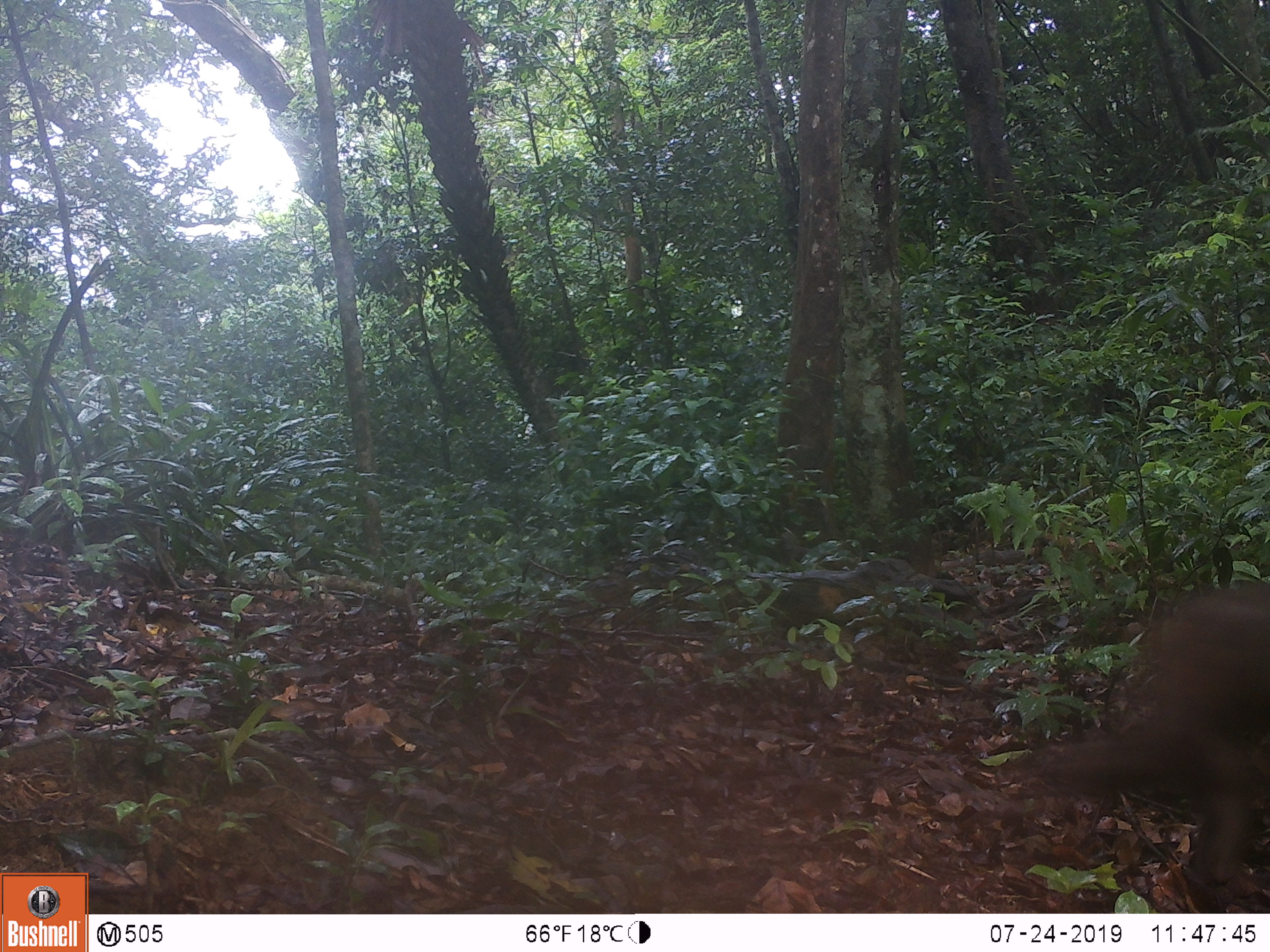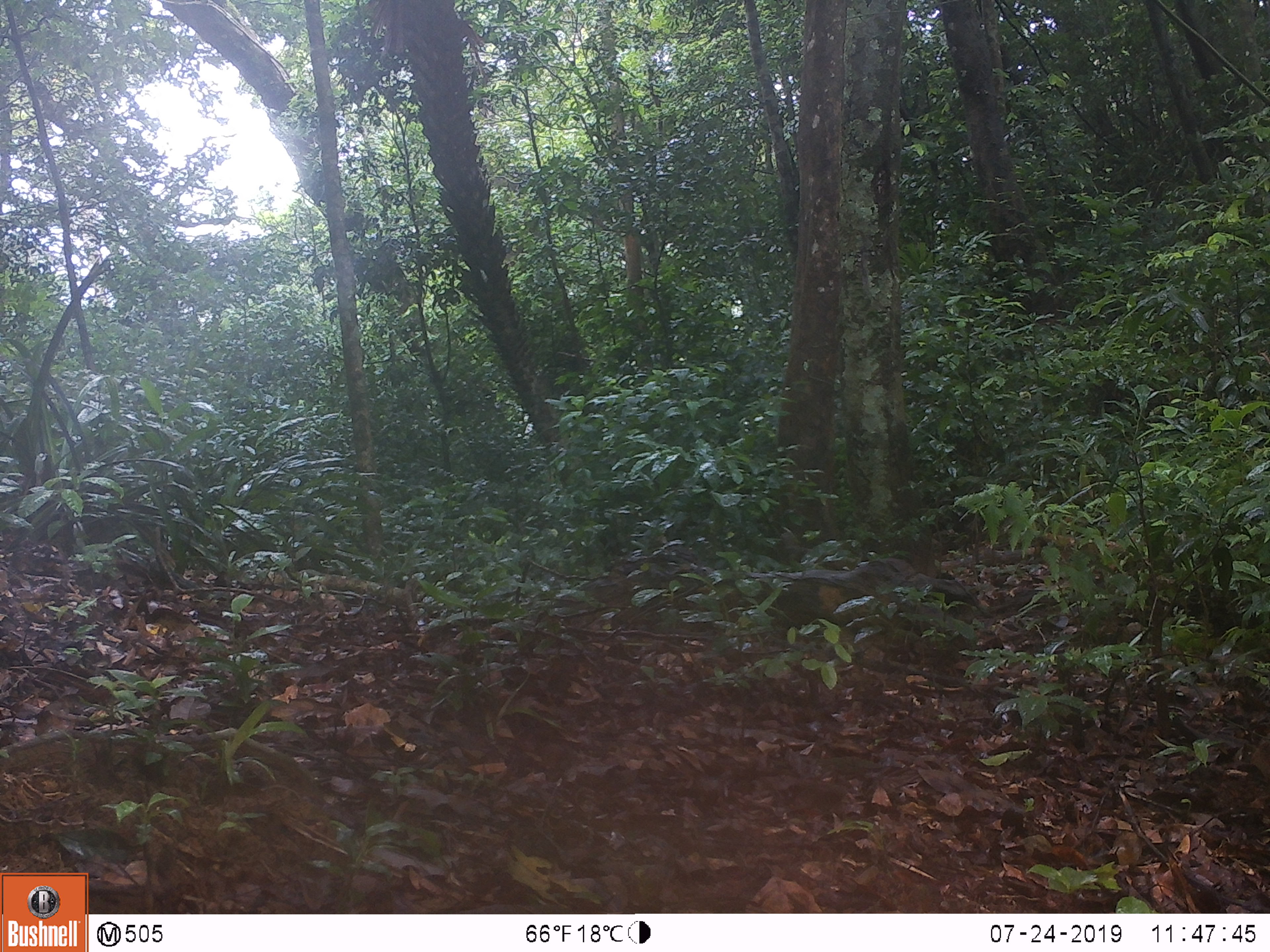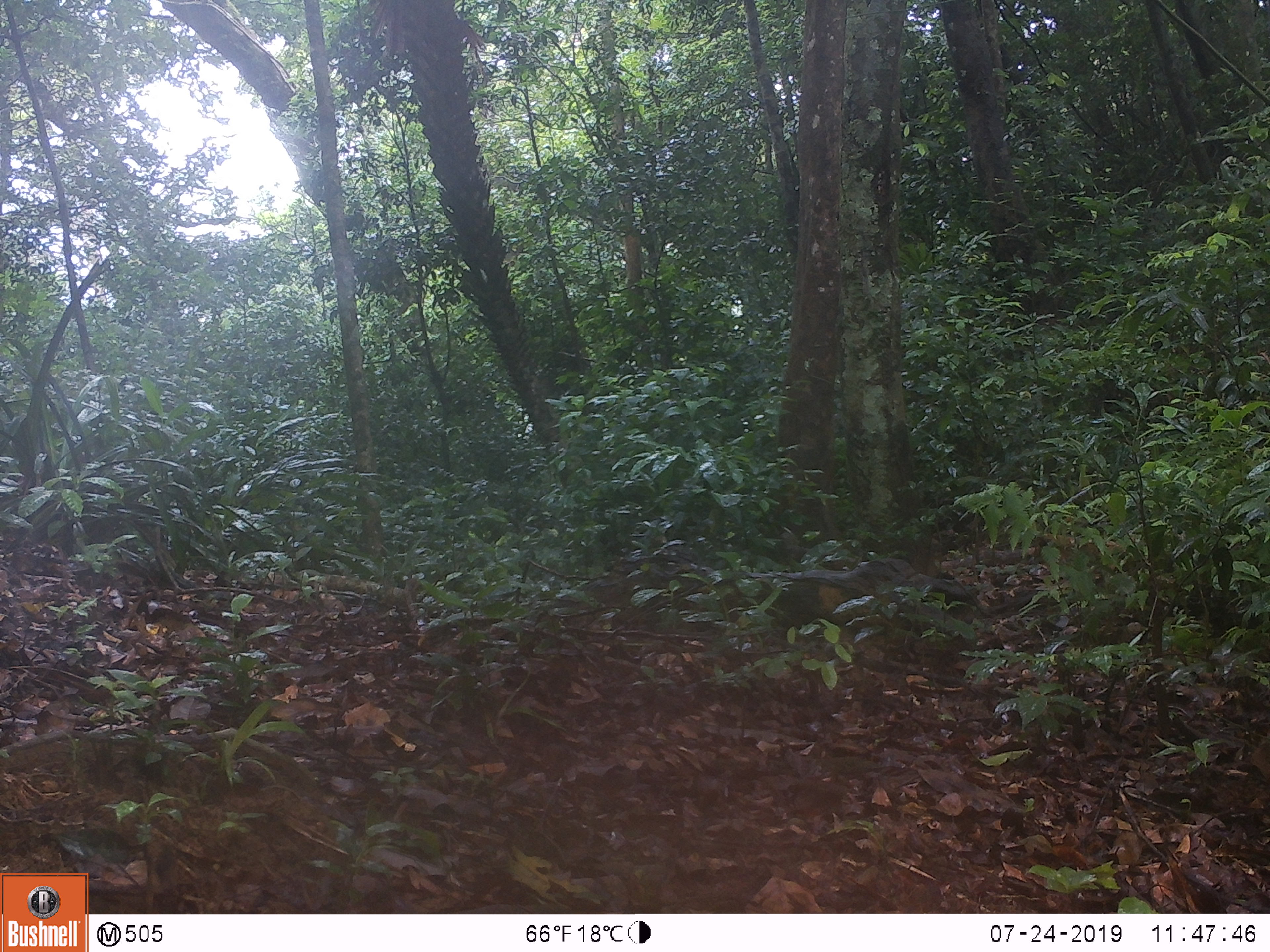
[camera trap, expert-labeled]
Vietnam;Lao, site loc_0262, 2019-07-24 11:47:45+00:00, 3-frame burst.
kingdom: Animalia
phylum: Chordata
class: Mammalia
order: Primates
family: Cercopithecidae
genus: Macaca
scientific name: Macaca arctoides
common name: stump-tailed macaque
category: stump tailed macaque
Stump tailed macaque (stump-tailed macaque) (Macaca arctoides). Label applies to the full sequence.